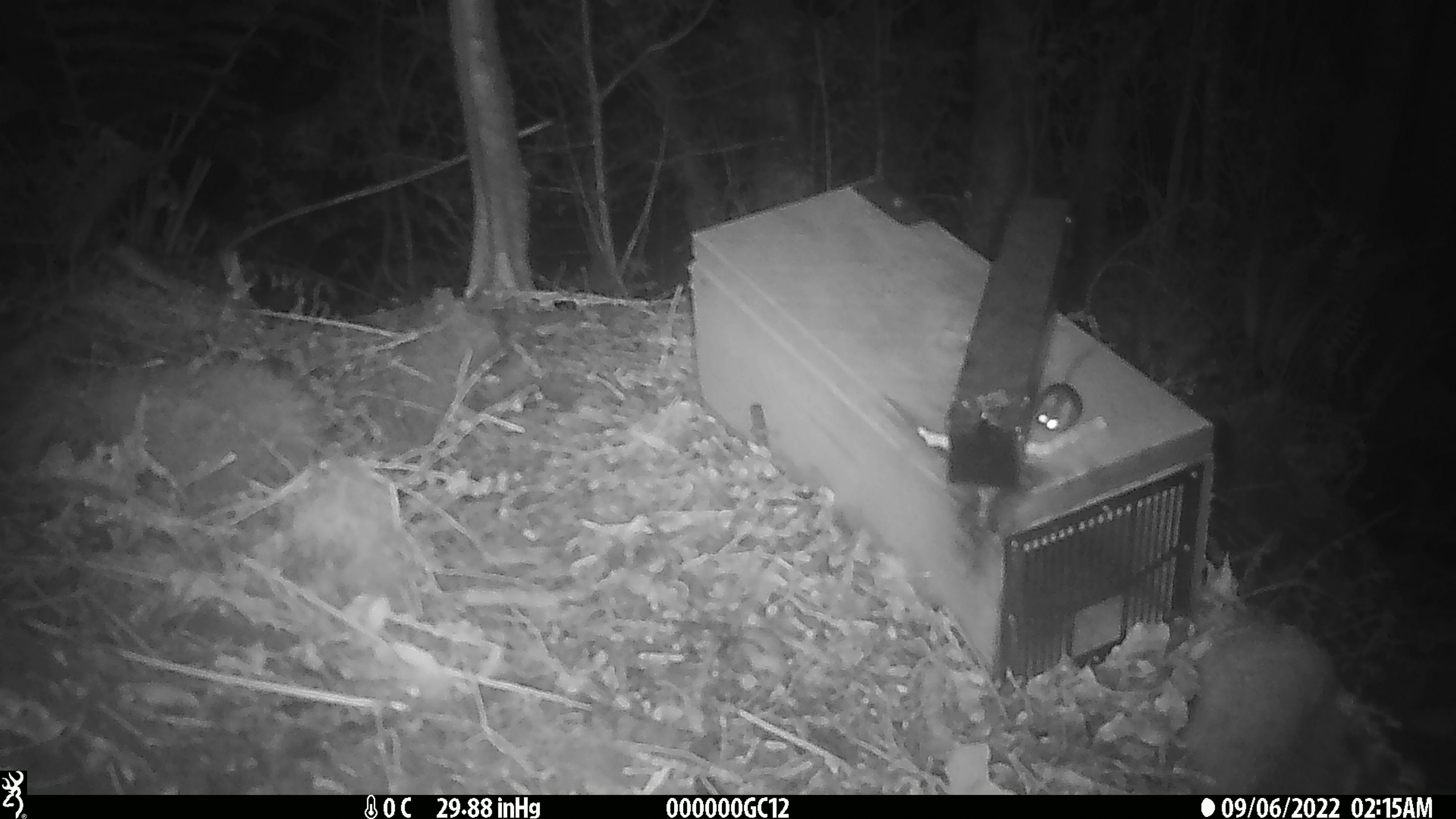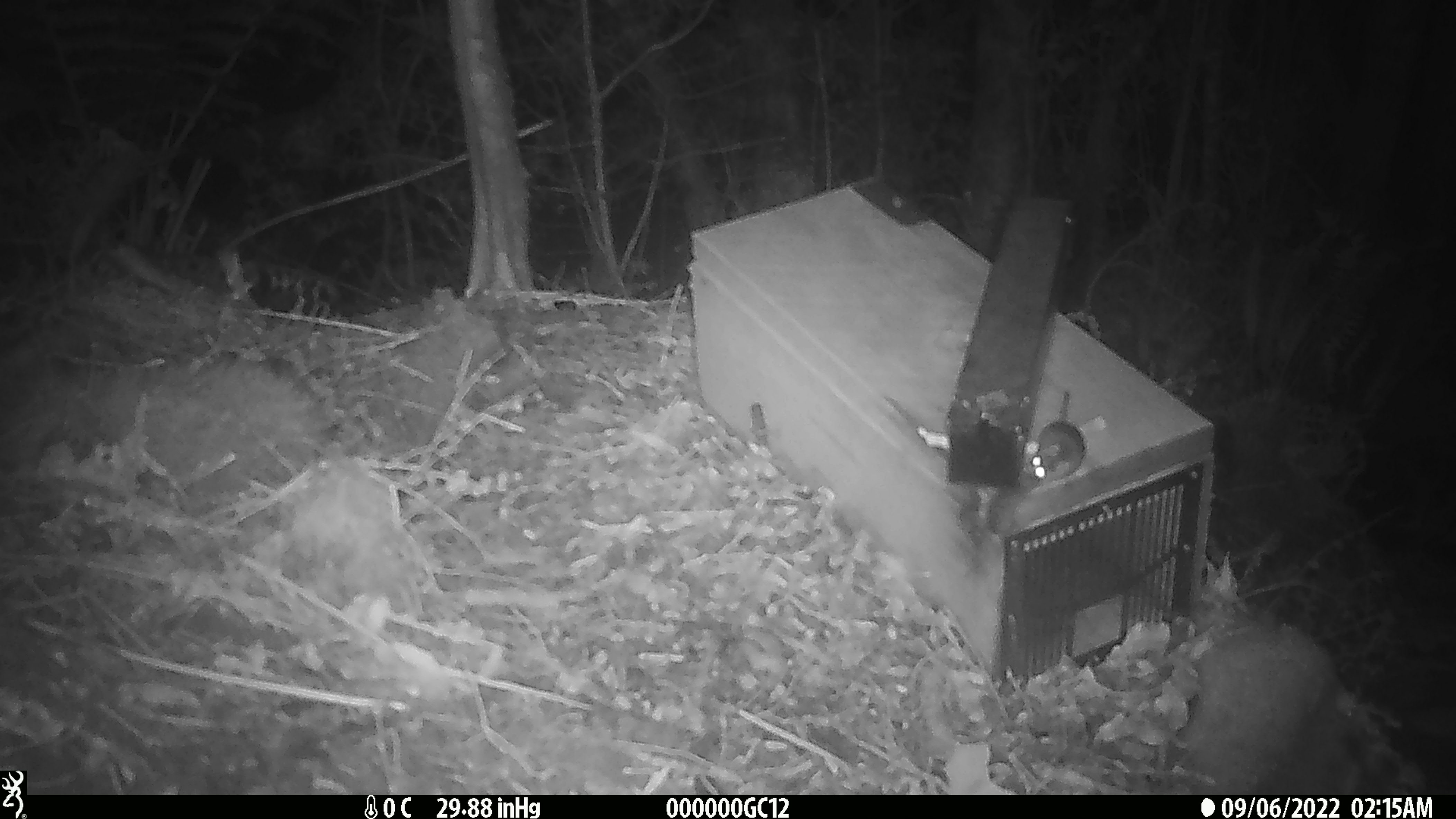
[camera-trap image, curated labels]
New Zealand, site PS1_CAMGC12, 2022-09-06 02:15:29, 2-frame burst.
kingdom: Animalia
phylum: Chordata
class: Mammalia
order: Rodentia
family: Muridae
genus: Mus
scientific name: Mus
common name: mouse